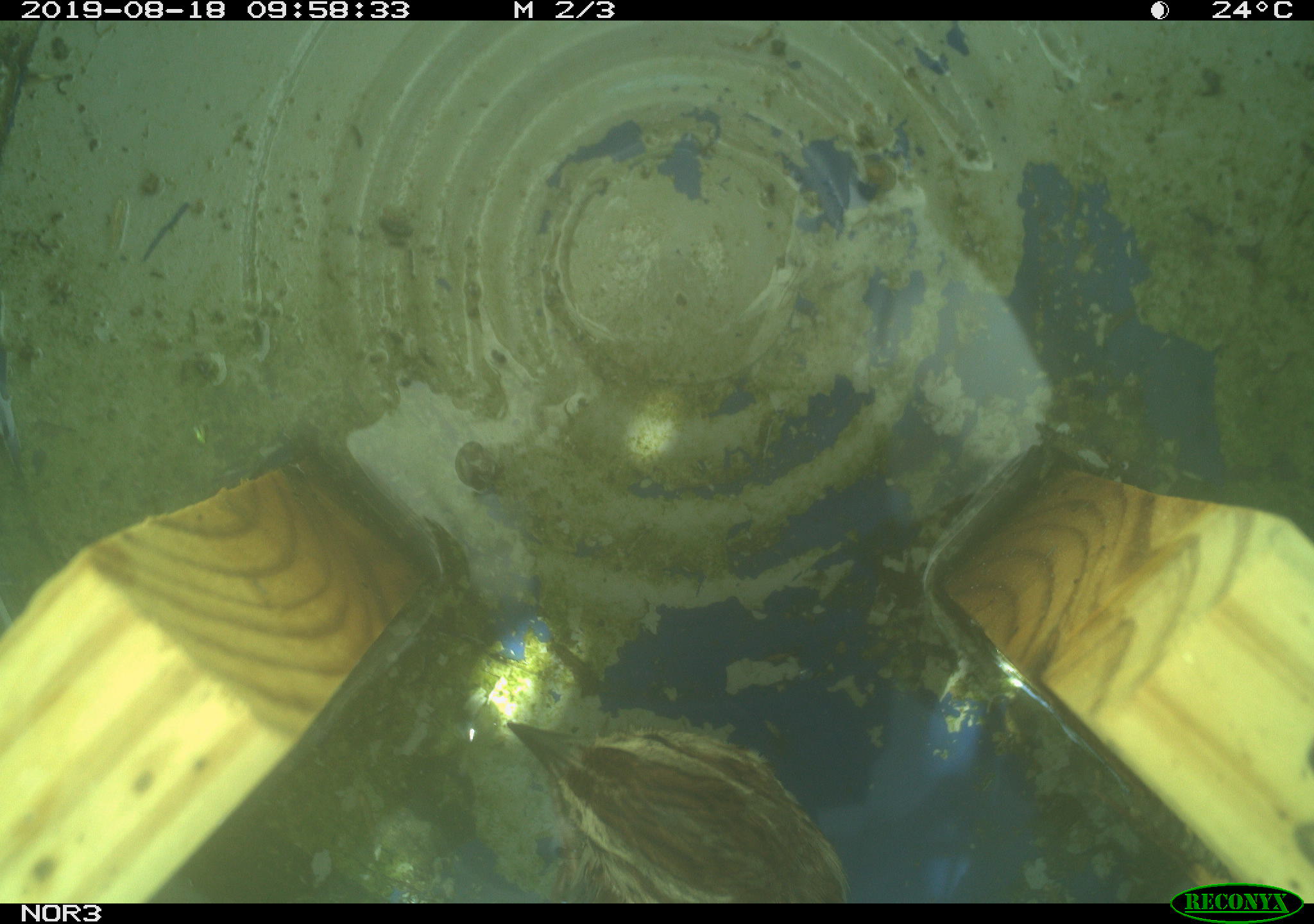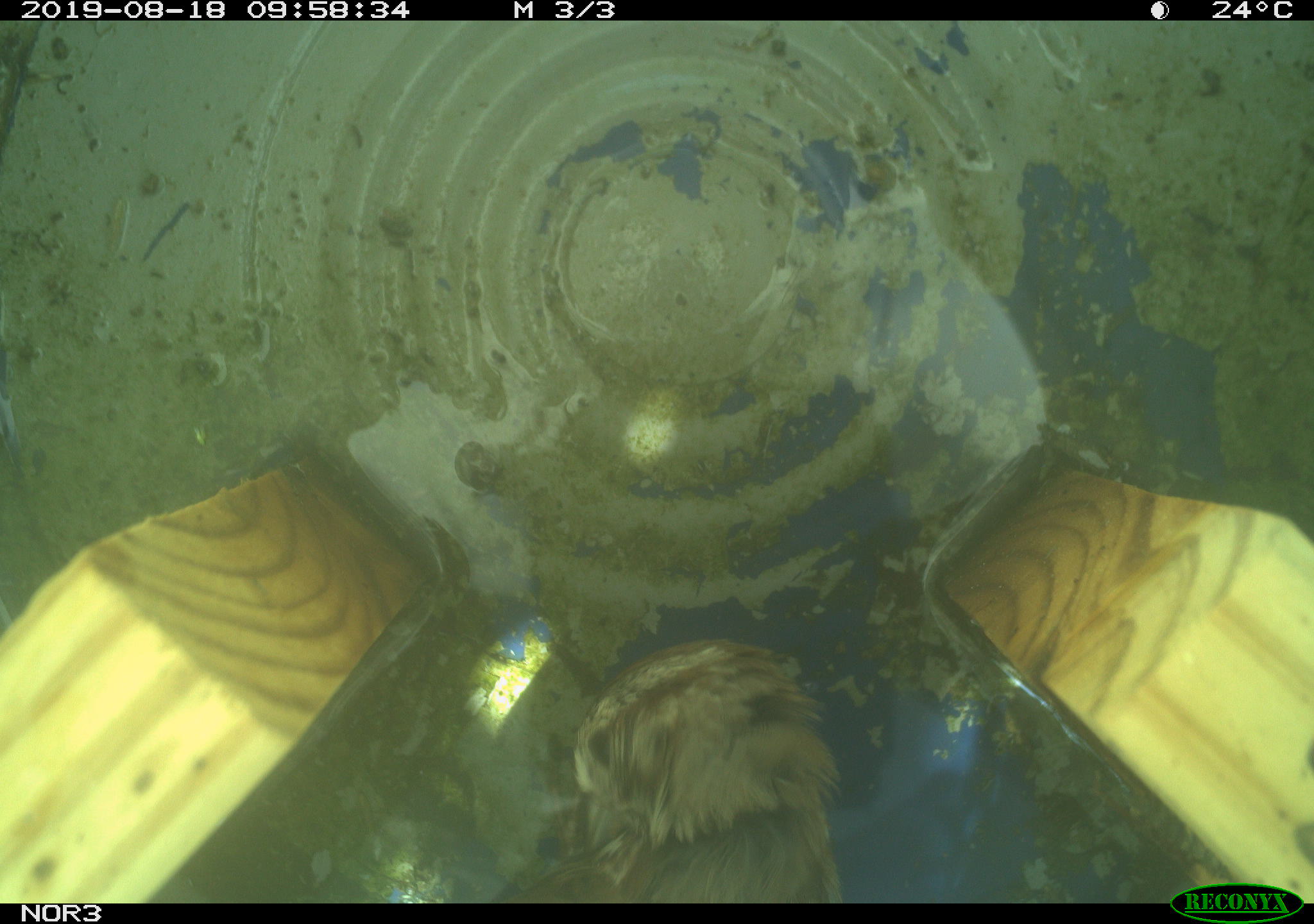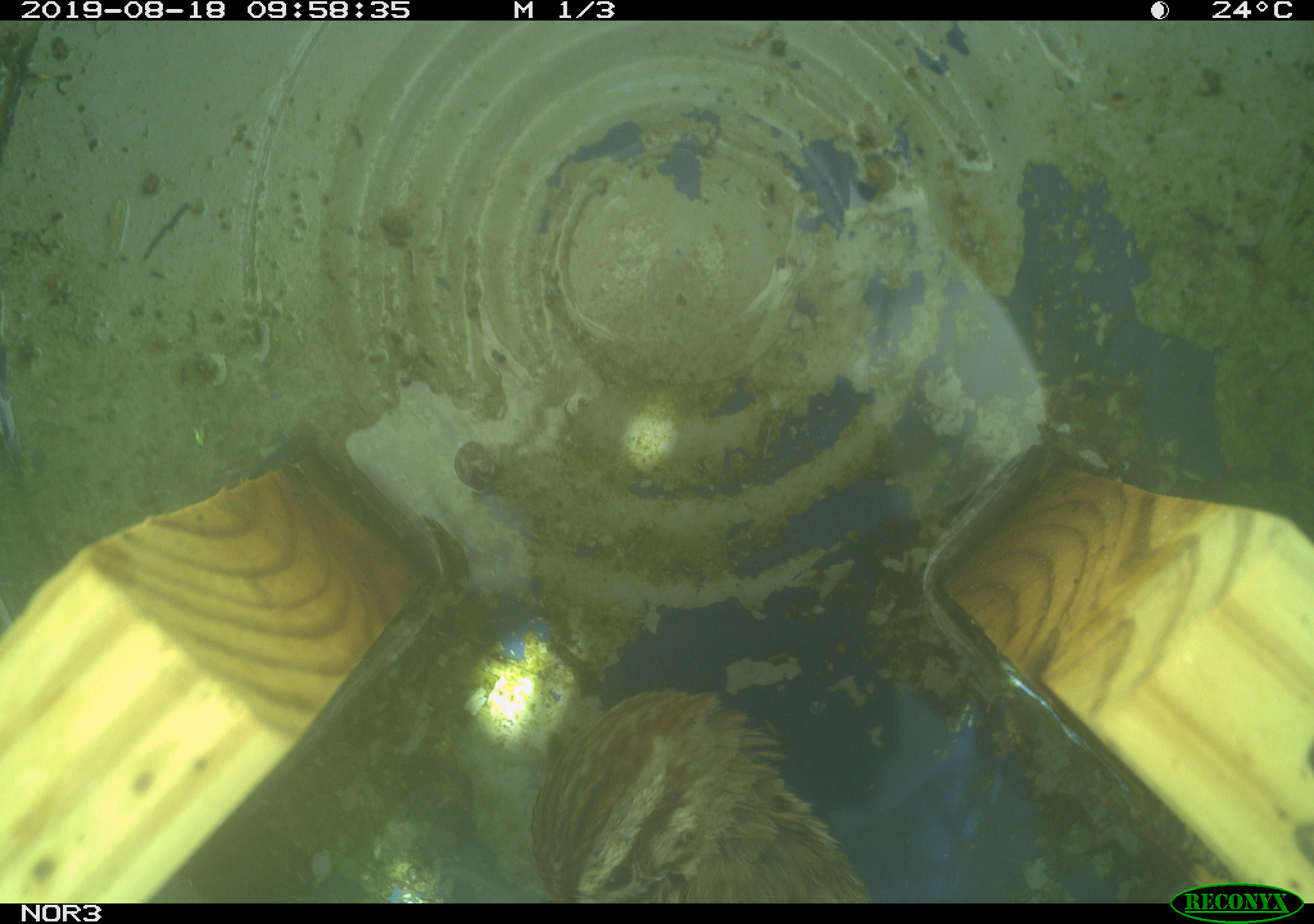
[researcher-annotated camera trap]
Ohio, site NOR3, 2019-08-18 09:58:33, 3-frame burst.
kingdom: Animalia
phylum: Chordata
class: Aves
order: Passeriformes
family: Passerellidae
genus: Melospiza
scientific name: Melospiza melodia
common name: song sparrow